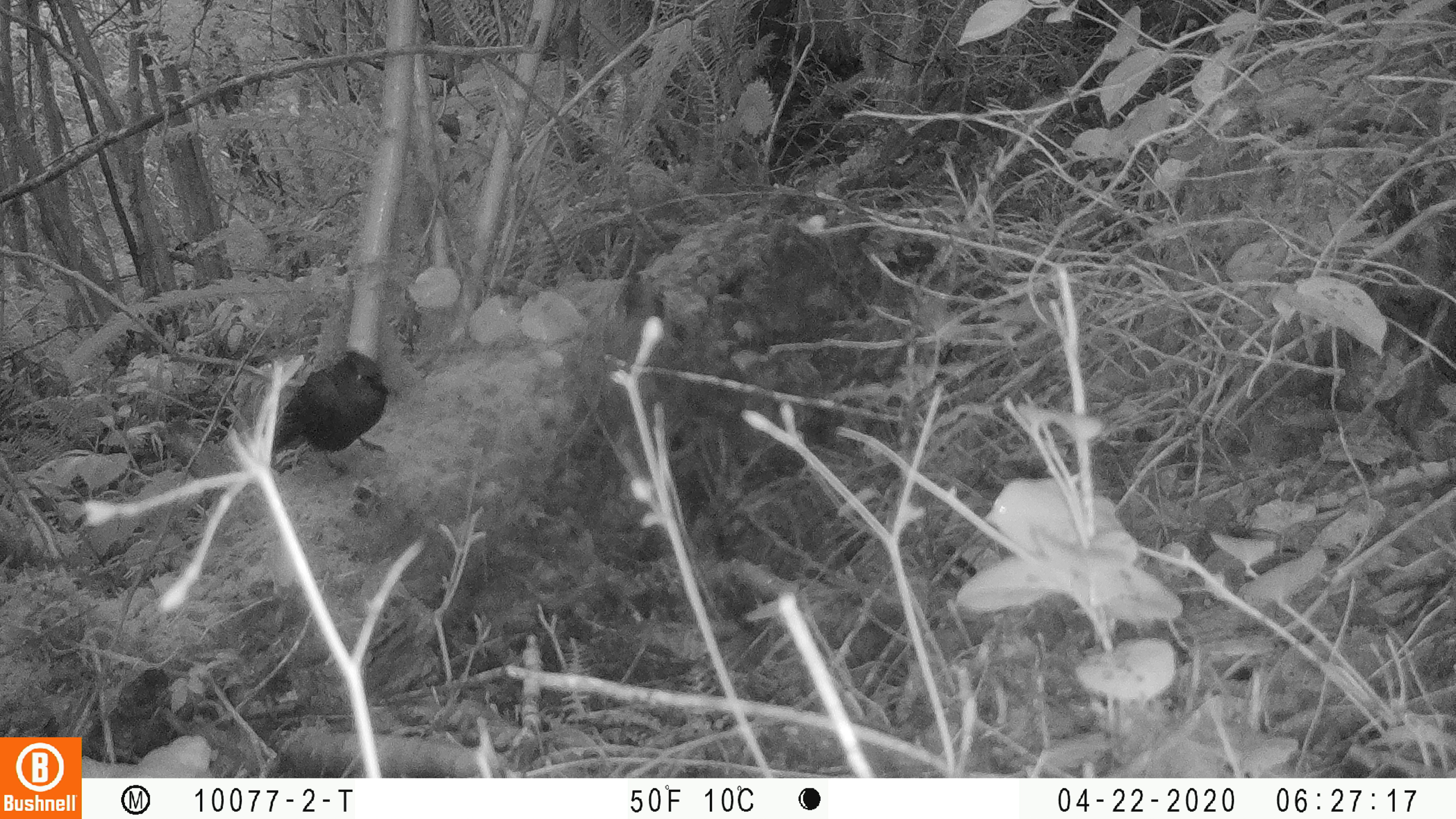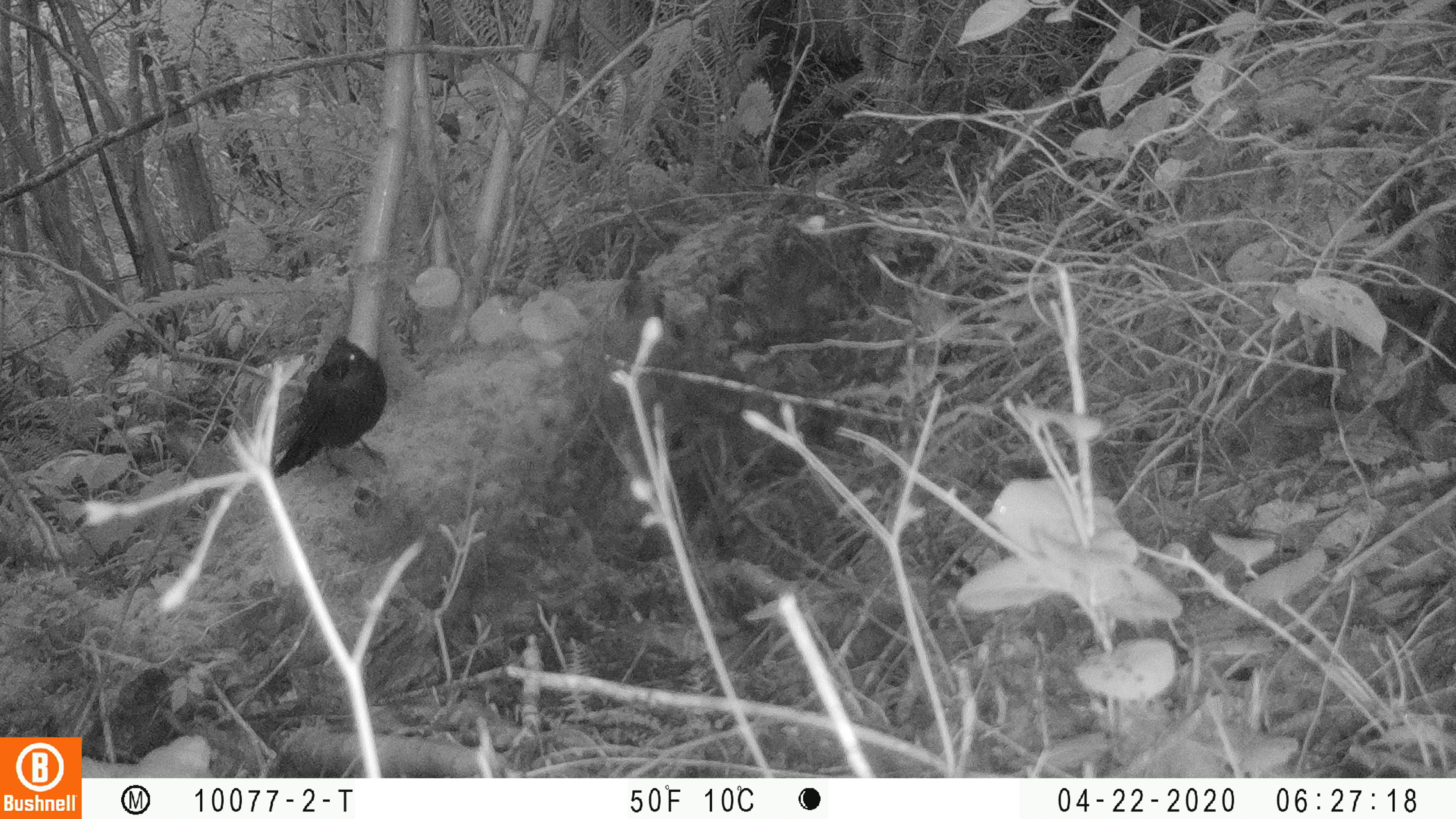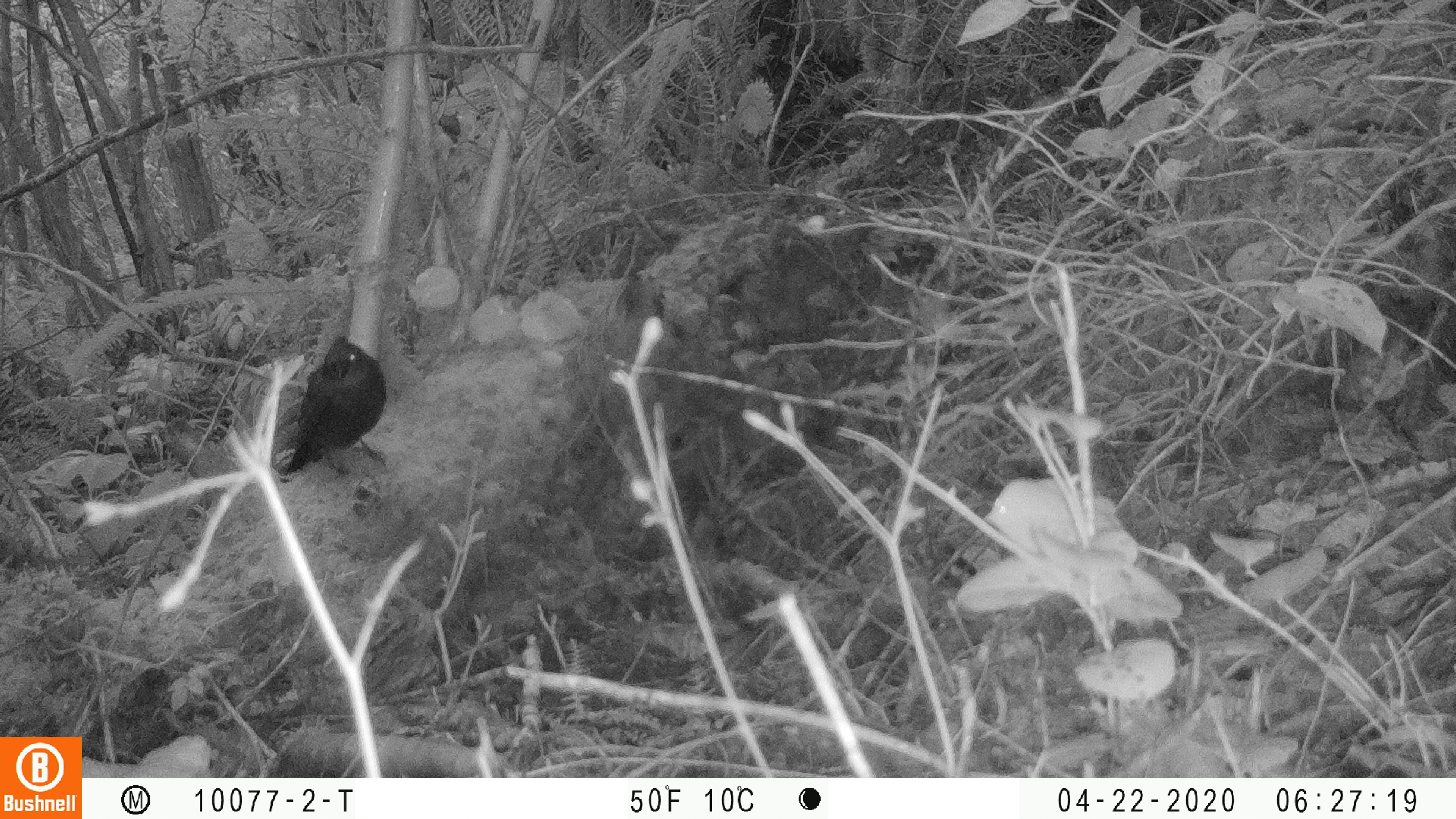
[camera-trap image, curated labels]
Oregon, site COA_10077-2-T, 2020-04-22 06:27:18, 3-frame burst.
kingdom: Animalia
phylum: Chordata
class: Aves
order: Passeriformes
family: Corvidae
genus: Cyanocitta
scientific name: Cyanocitta stelleri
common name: steller's jay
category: stellers jay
Stellers jay (steller's jay) (Cyanocitta stelleri).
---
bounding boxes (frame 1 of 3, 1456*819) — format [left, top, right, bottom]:
stellers jay: [271, 351, 390, 478]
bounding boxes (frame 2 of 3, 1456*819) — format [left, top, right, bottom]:
stellers jay: [274, 332, 387, 485]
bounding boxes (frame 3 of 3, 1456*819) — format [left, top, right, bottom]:
stellers jay: [274, 336, 388, 487]